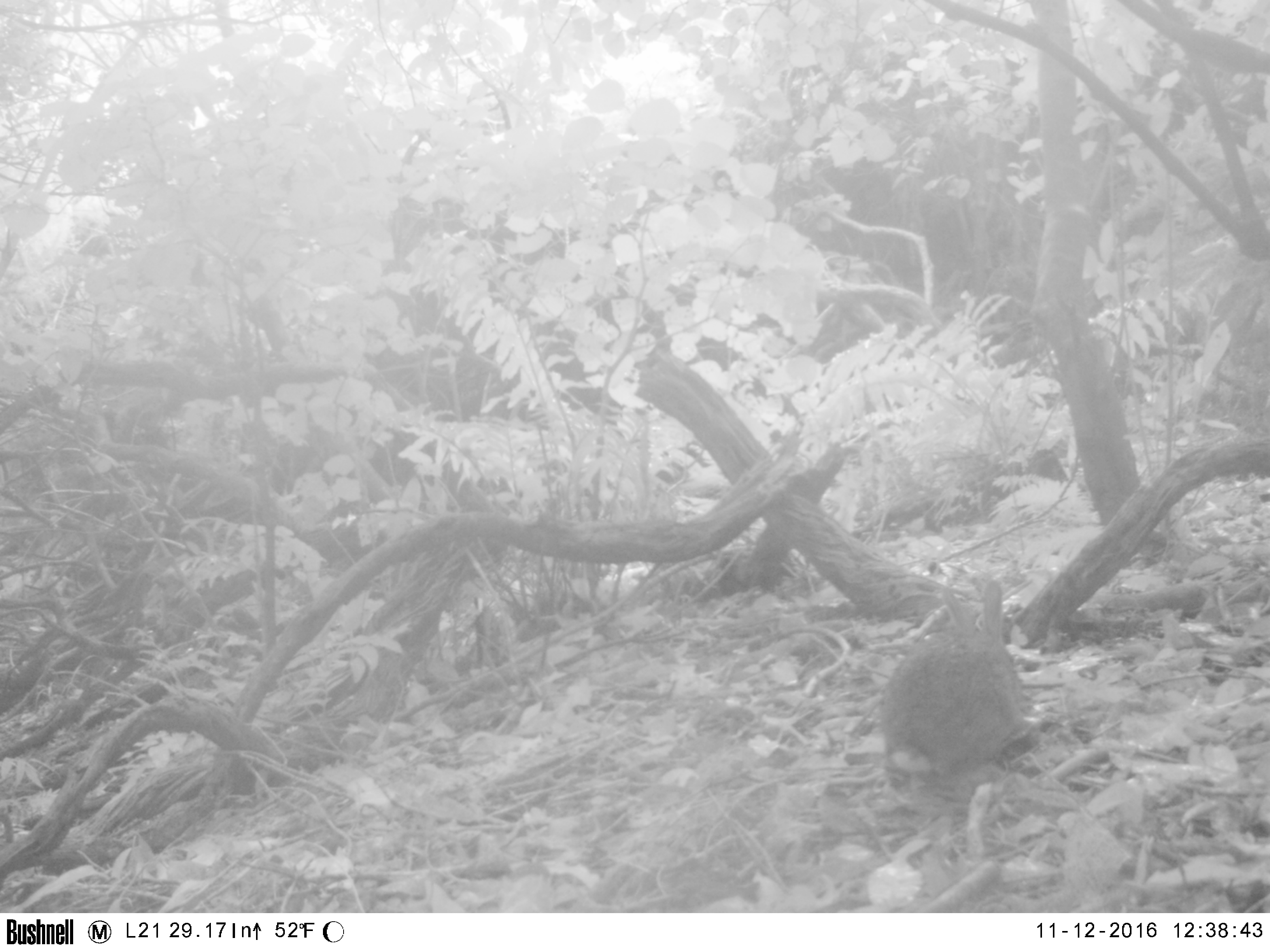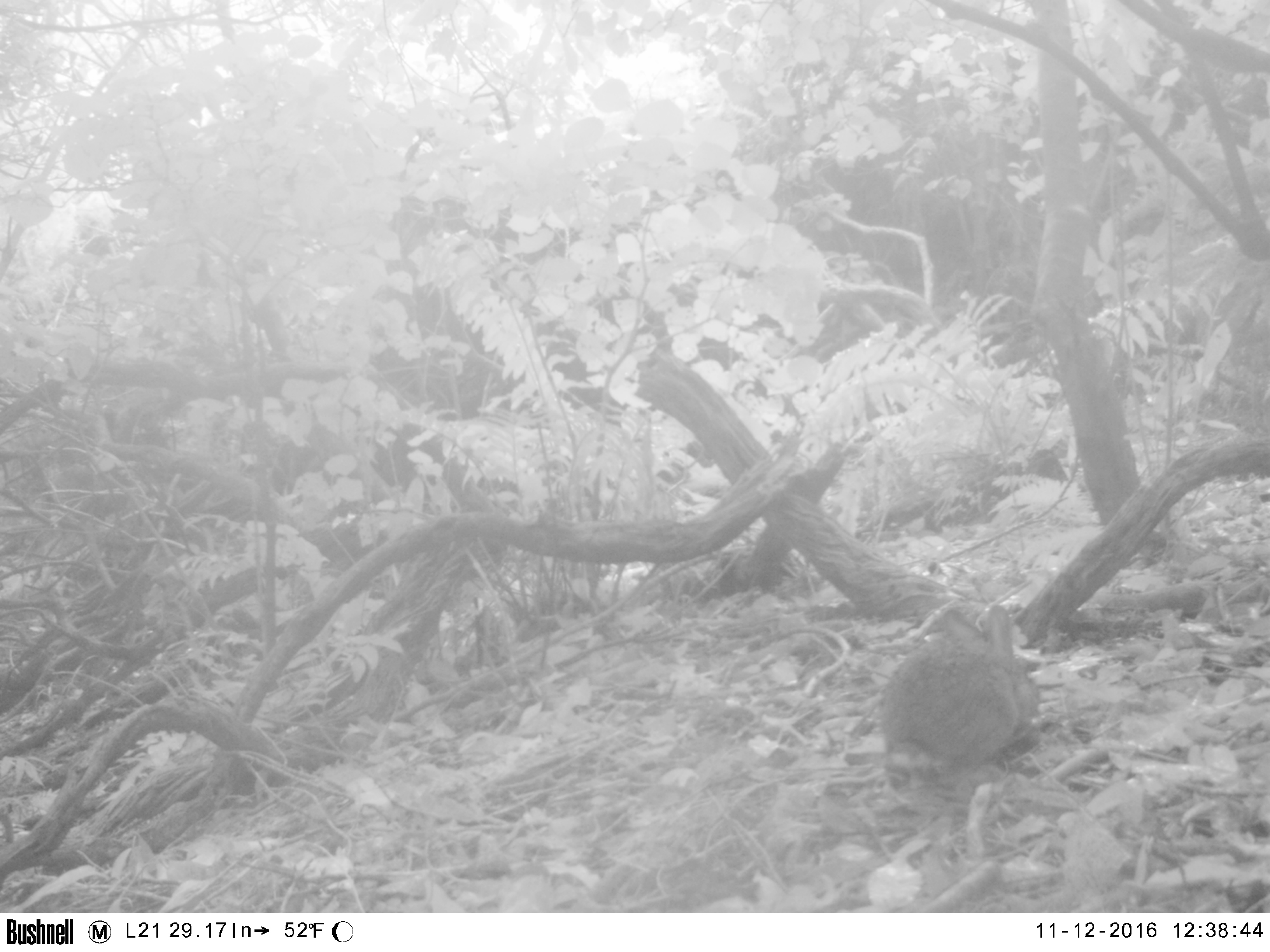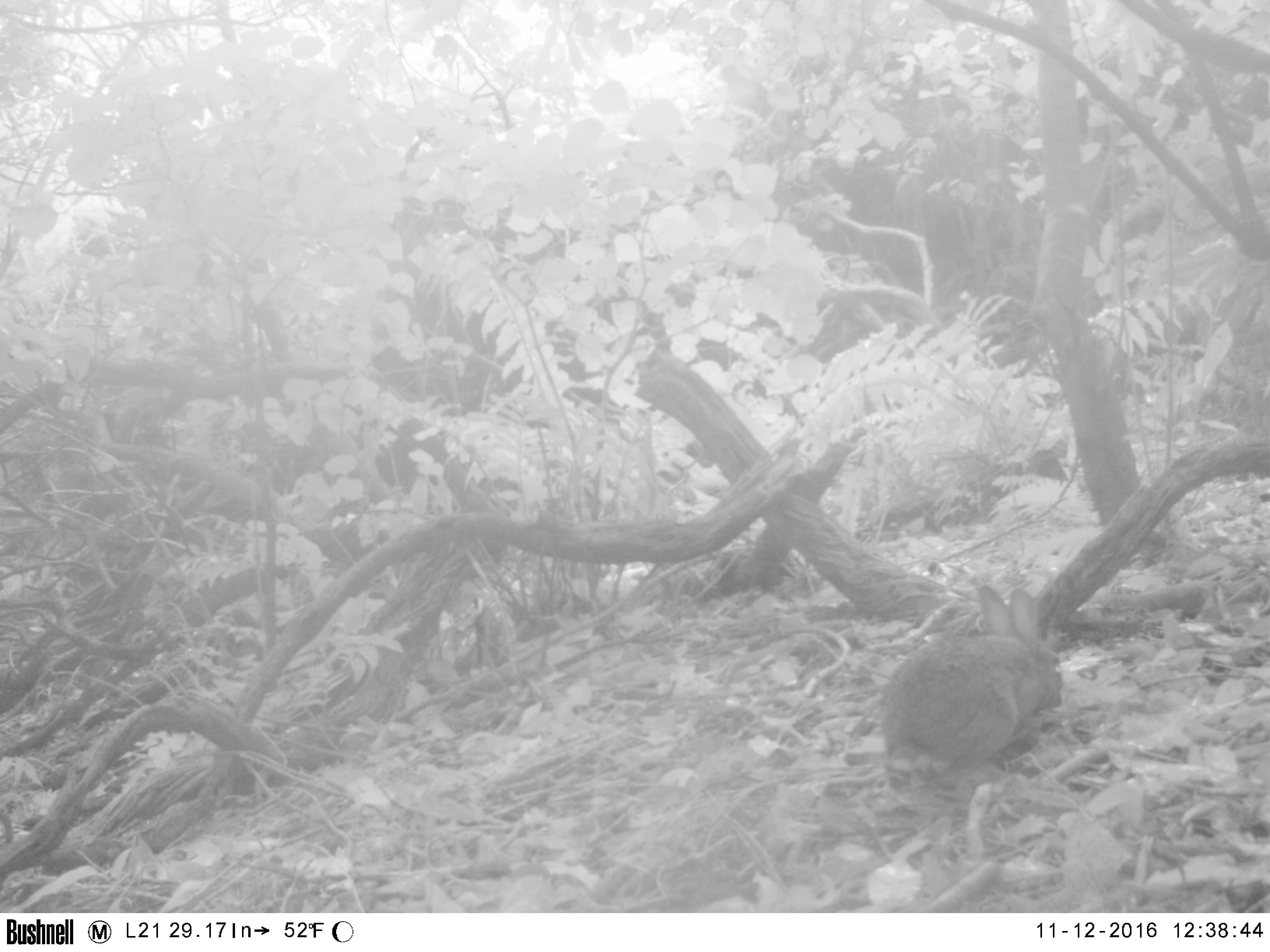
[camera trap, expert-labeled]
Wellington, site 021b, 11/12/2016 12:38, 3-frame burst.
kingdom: Animalia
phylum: Chordata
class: Mammalia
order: Lagomorpha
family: Leporidae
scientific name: Leporidae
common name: rabbit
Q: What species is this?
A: Rabbit (Leporidae).